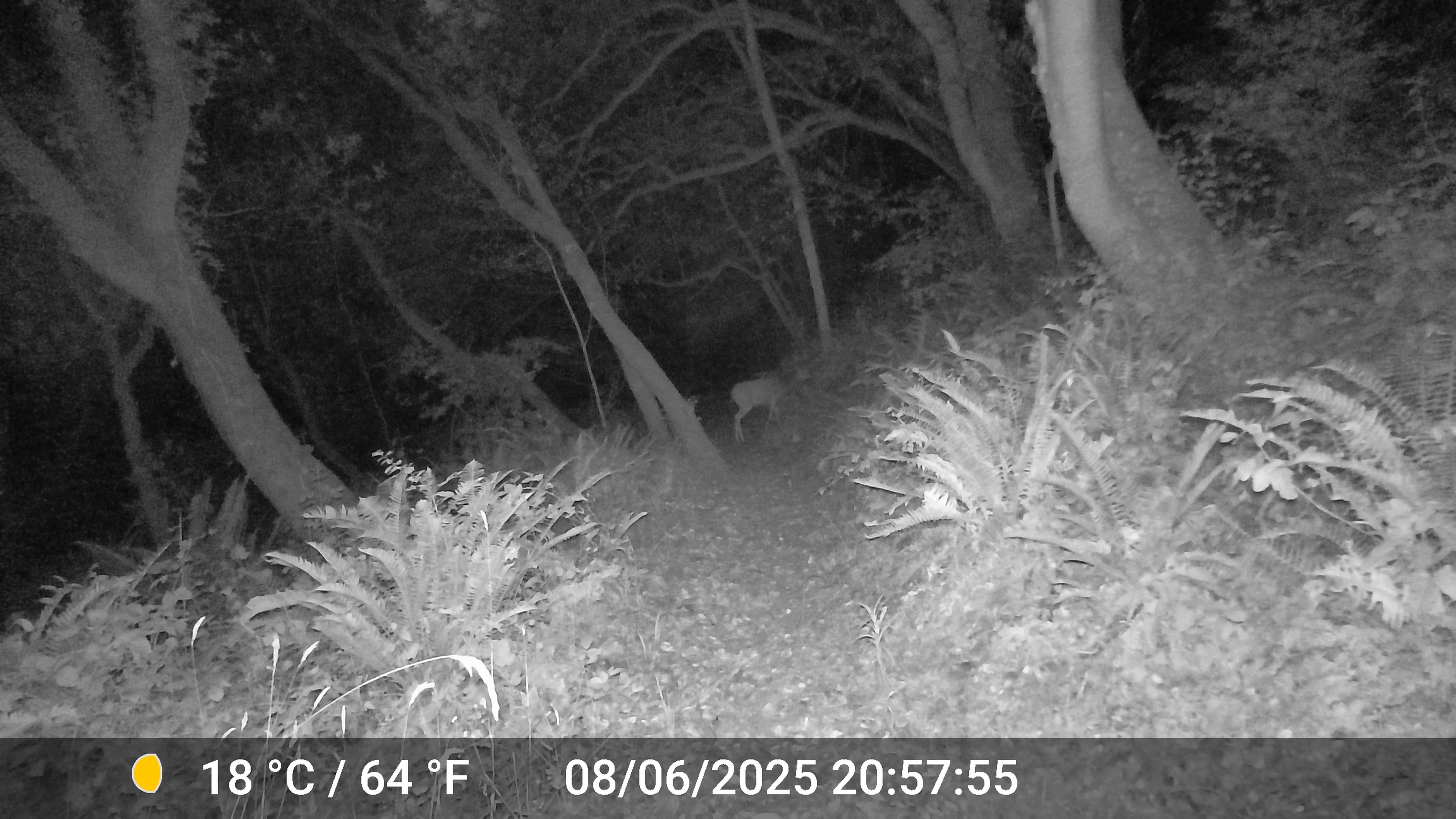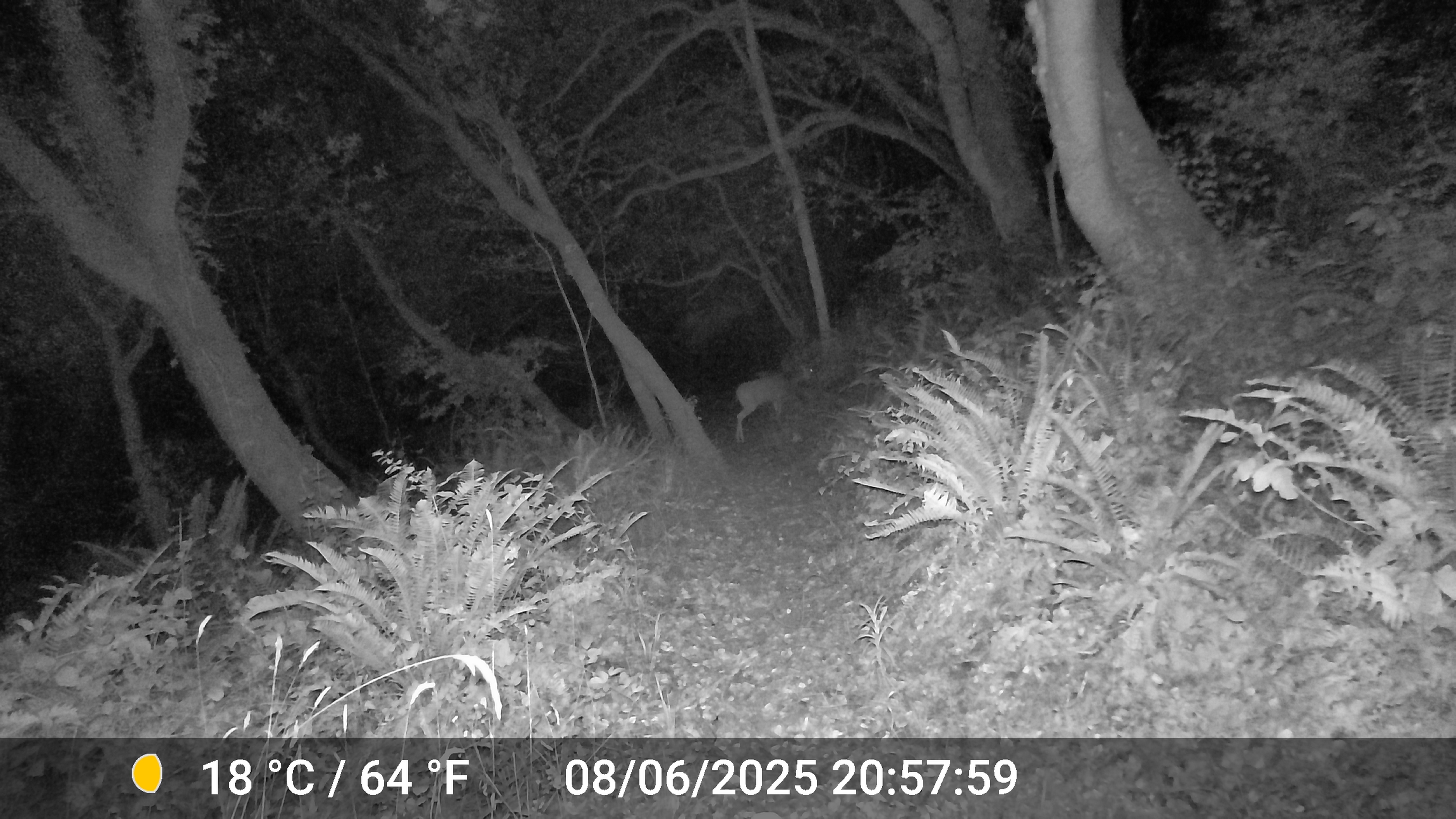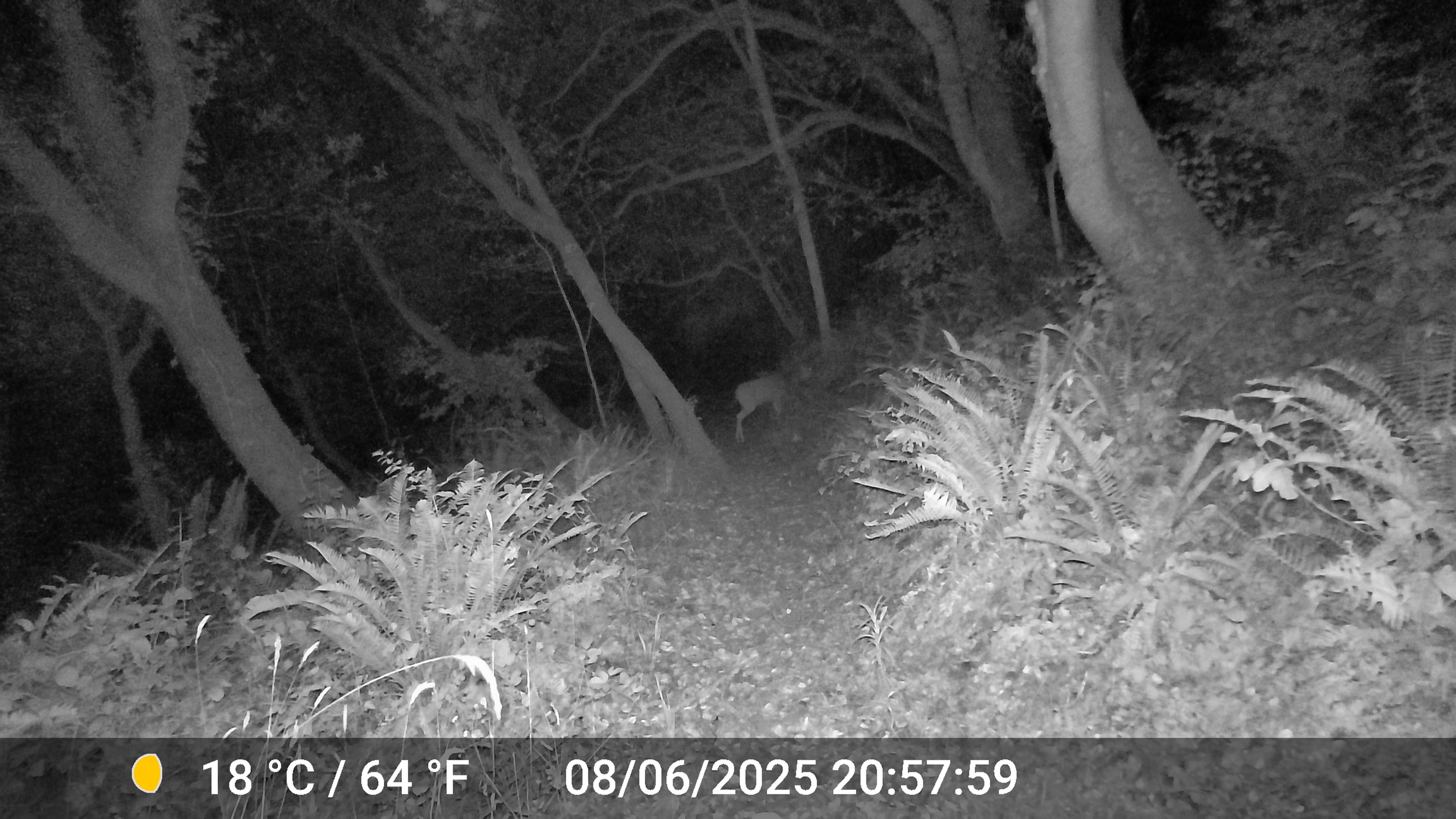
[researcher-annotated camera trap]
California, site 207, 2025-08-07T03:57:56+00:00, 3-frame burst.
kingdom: Animalia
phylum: Chordata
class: Mammalia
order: Artiodactyla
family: Cervidae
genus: Odocoileus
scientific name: Odocoileus hemionus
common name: mule deer